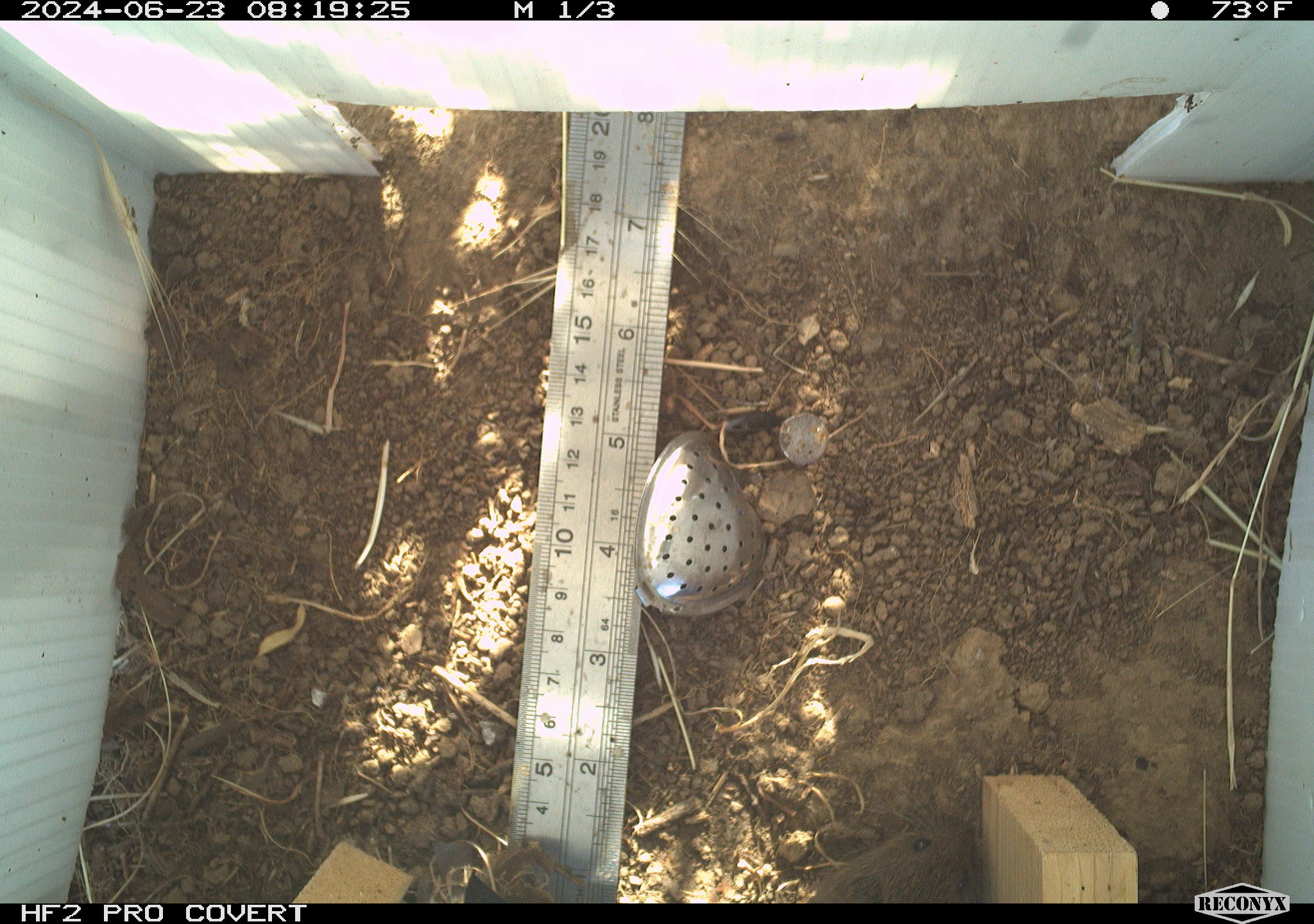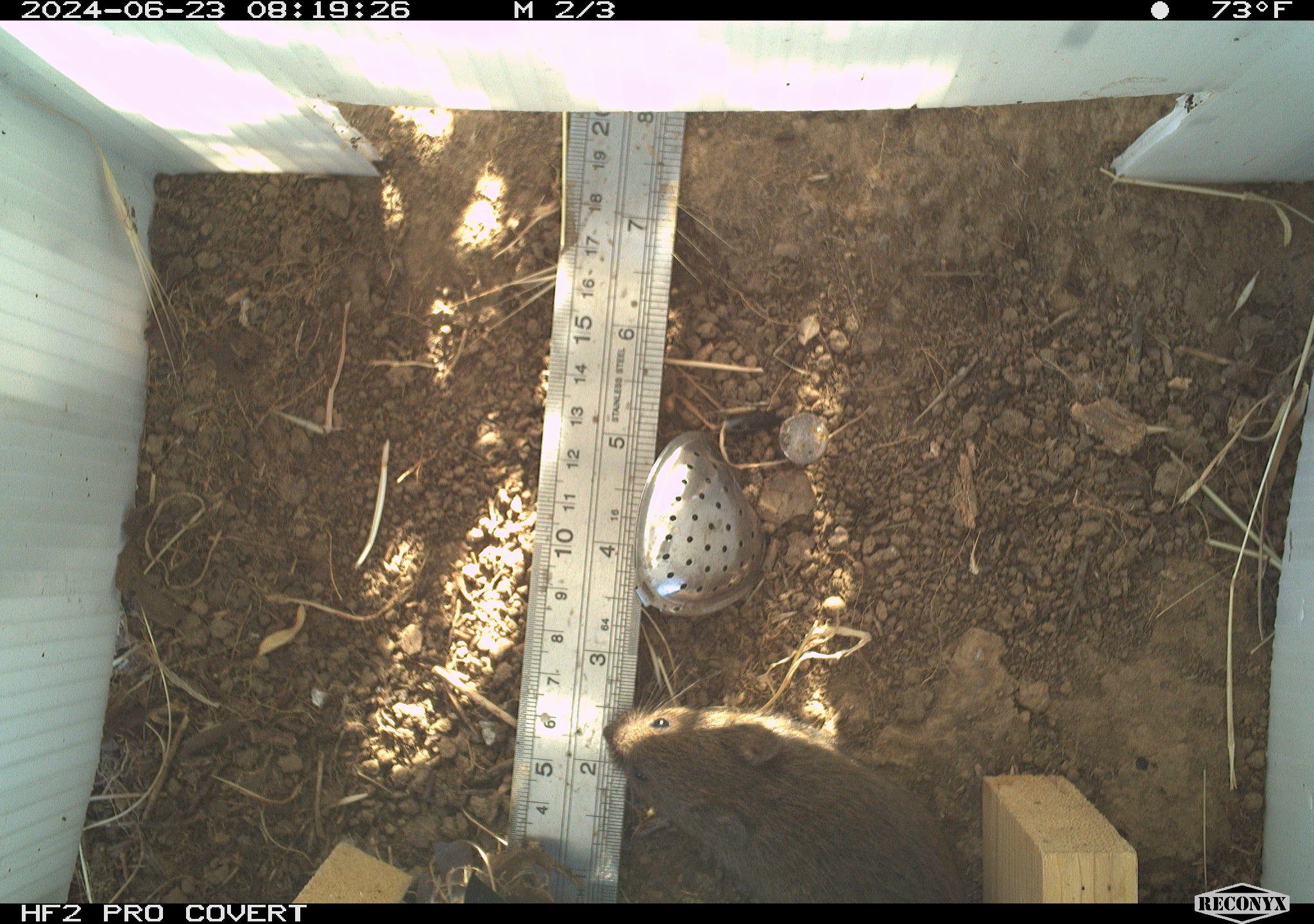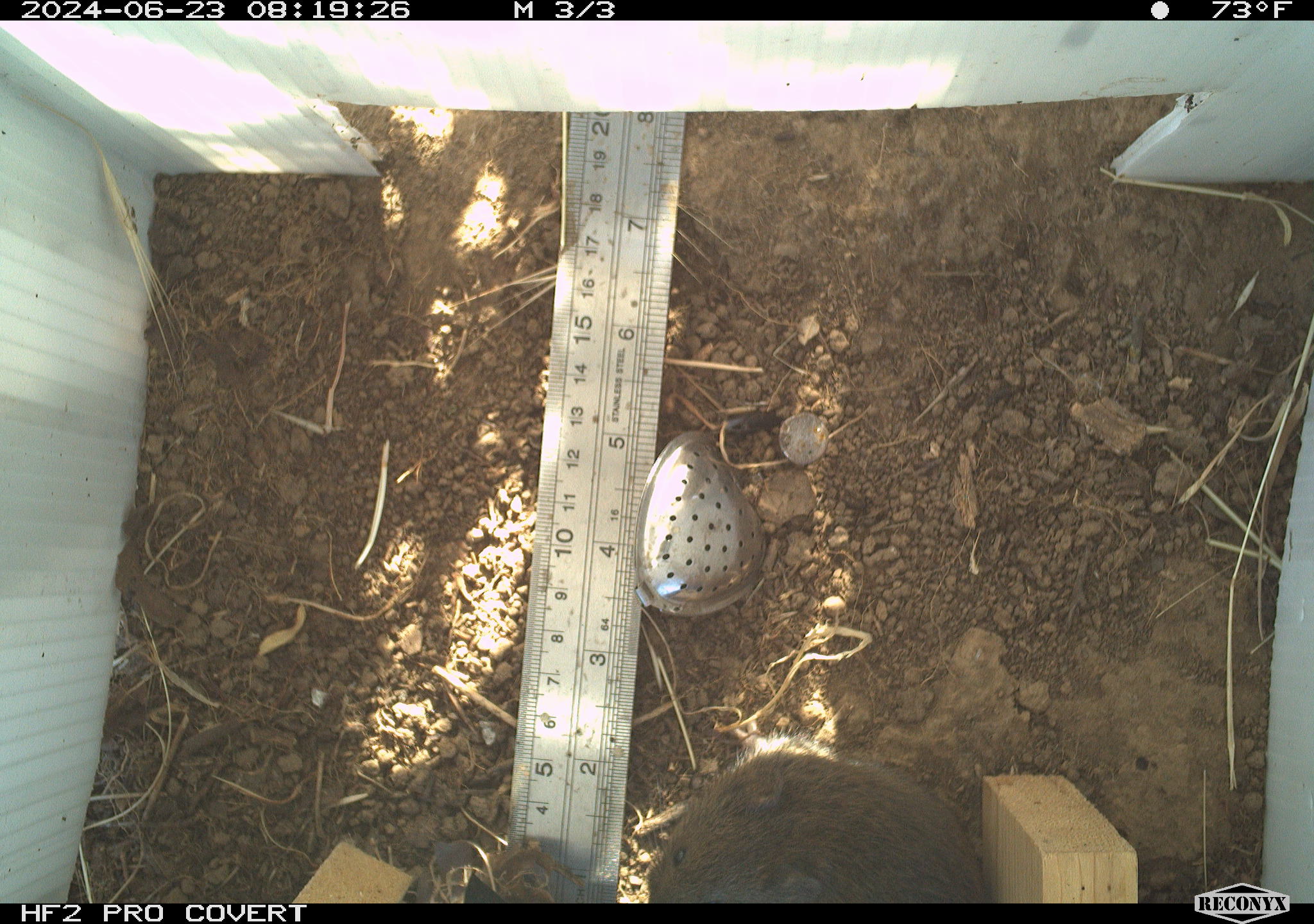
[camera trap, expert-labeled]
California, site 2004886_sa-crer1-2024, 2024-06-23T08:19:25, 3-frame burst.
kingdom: Animalia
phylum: Chordata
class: Mammalia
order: Rodentia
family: Cricetidae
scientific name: Arvicolinae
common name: voles, lemmings, and muskrats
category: arvicolinae subfamily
Arvicolinae subfamily (voles, lemmings, and muskrats) (Arvicolinae).